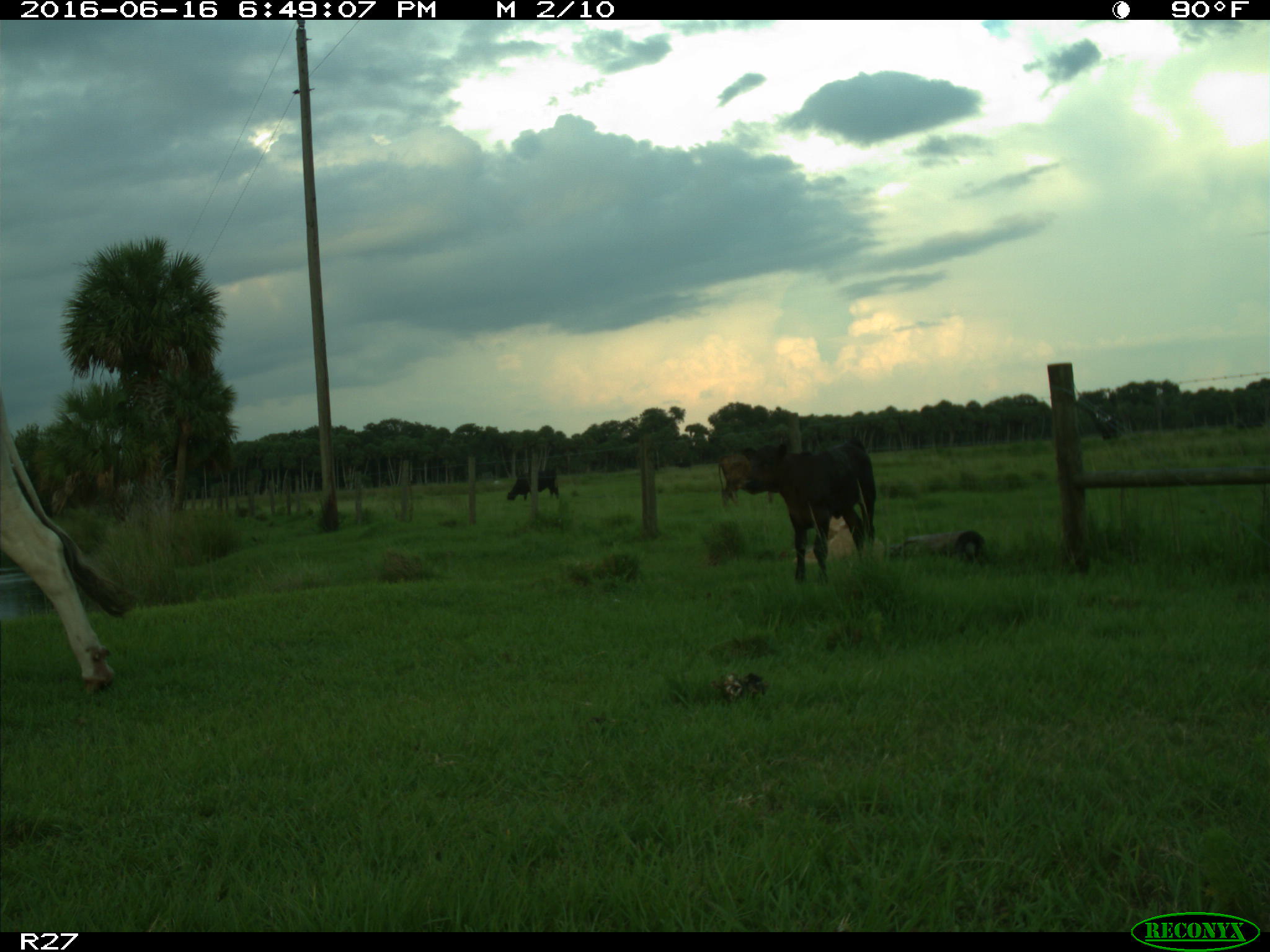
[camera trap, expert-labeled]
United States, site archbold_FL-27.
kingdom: Animalia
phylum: Chordata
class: Mammalia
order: Artiodactyla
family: Bovidae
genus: Bos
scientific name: Bos taurus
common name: domestic cow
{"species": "Bos taurus (domestic cow)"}